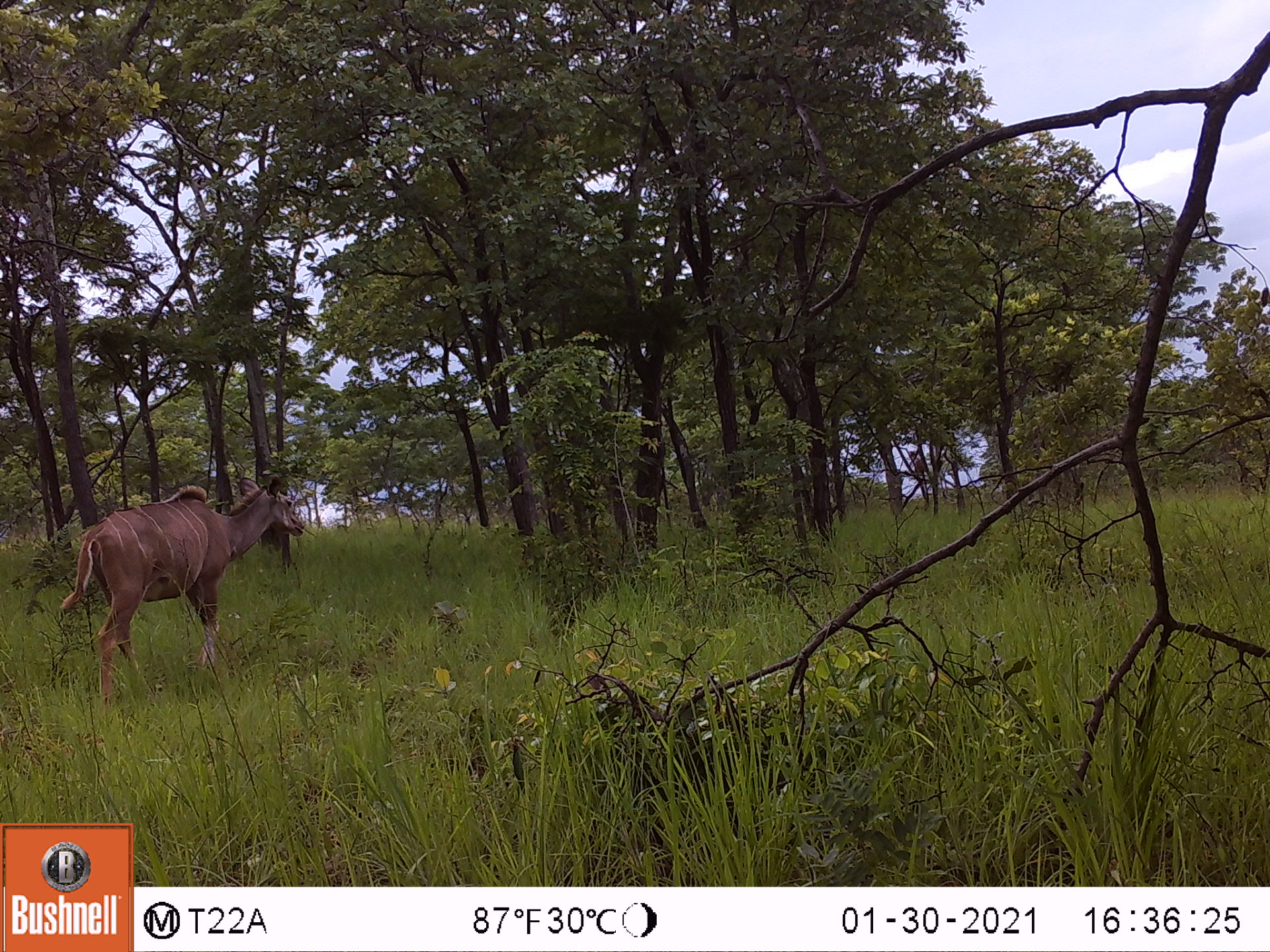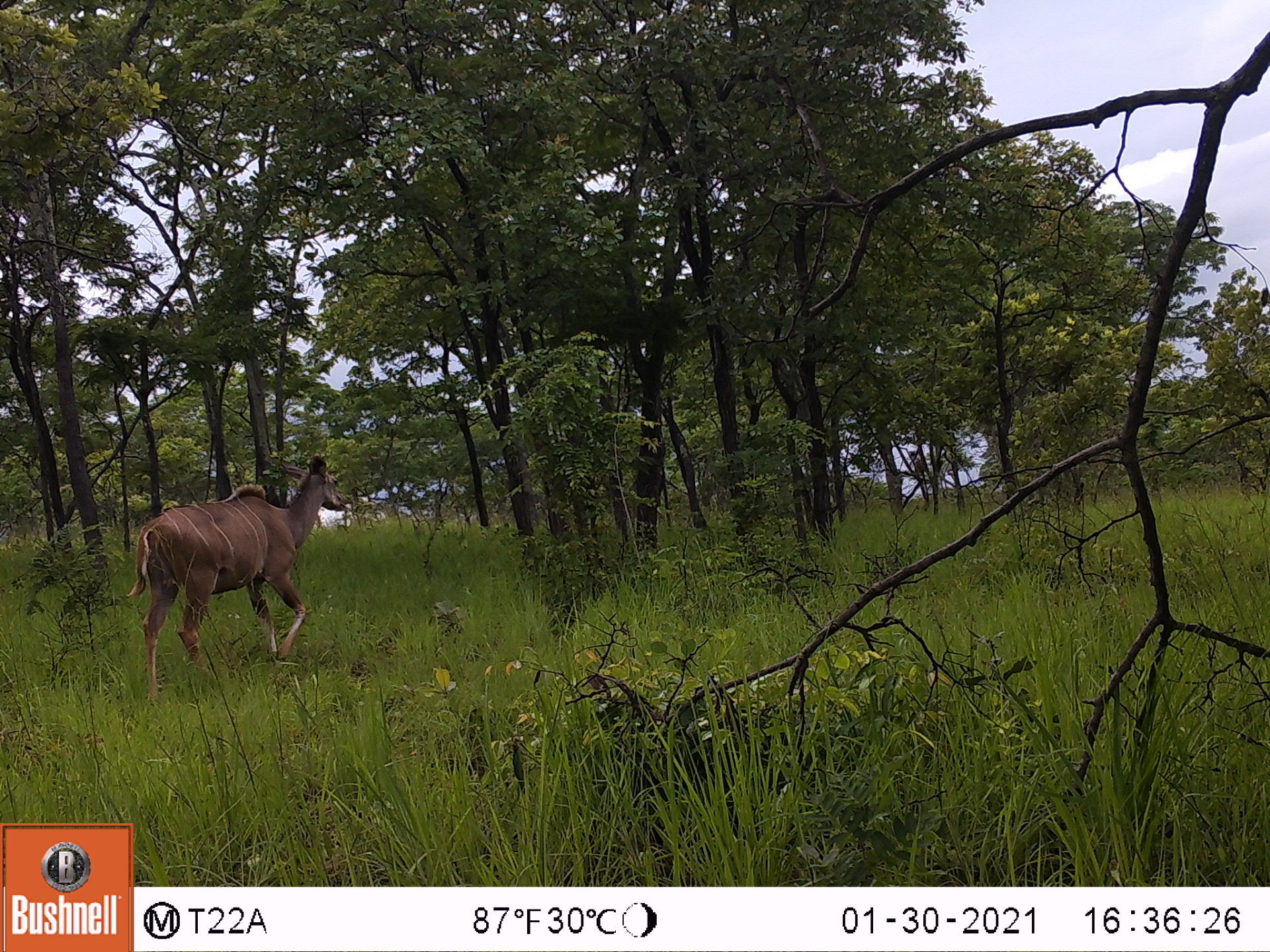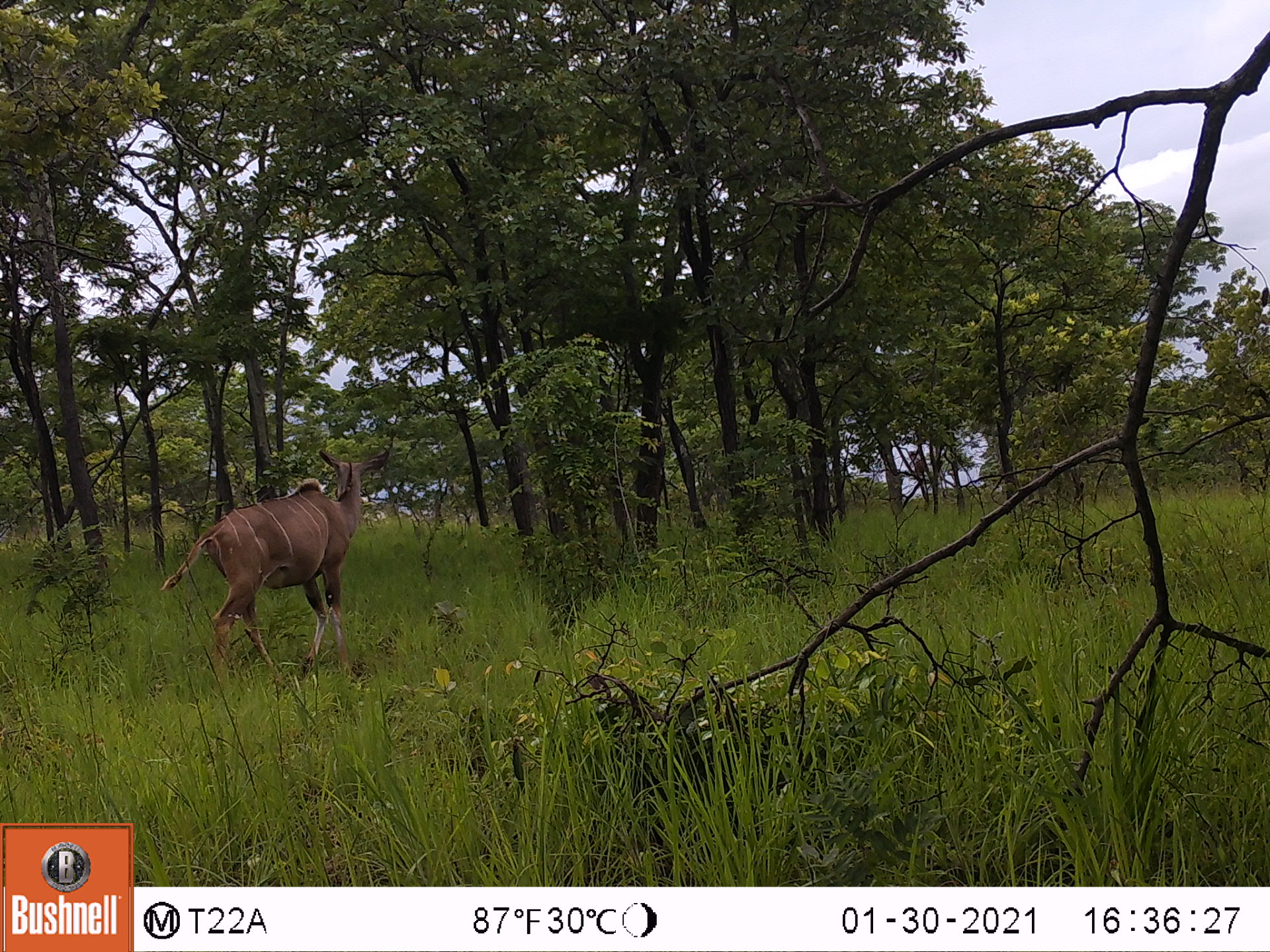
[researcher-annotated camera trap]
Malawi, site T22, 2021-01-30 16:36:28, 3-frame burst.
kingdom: Animalia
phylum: Chordata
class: Mammalia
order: Artiodactyla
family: Bovidae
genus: Tragelaphus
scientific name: Tragelaphus strepsiceros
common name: greater kudu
Greater kudu (Tragelaphus strepsiceros), count 1.